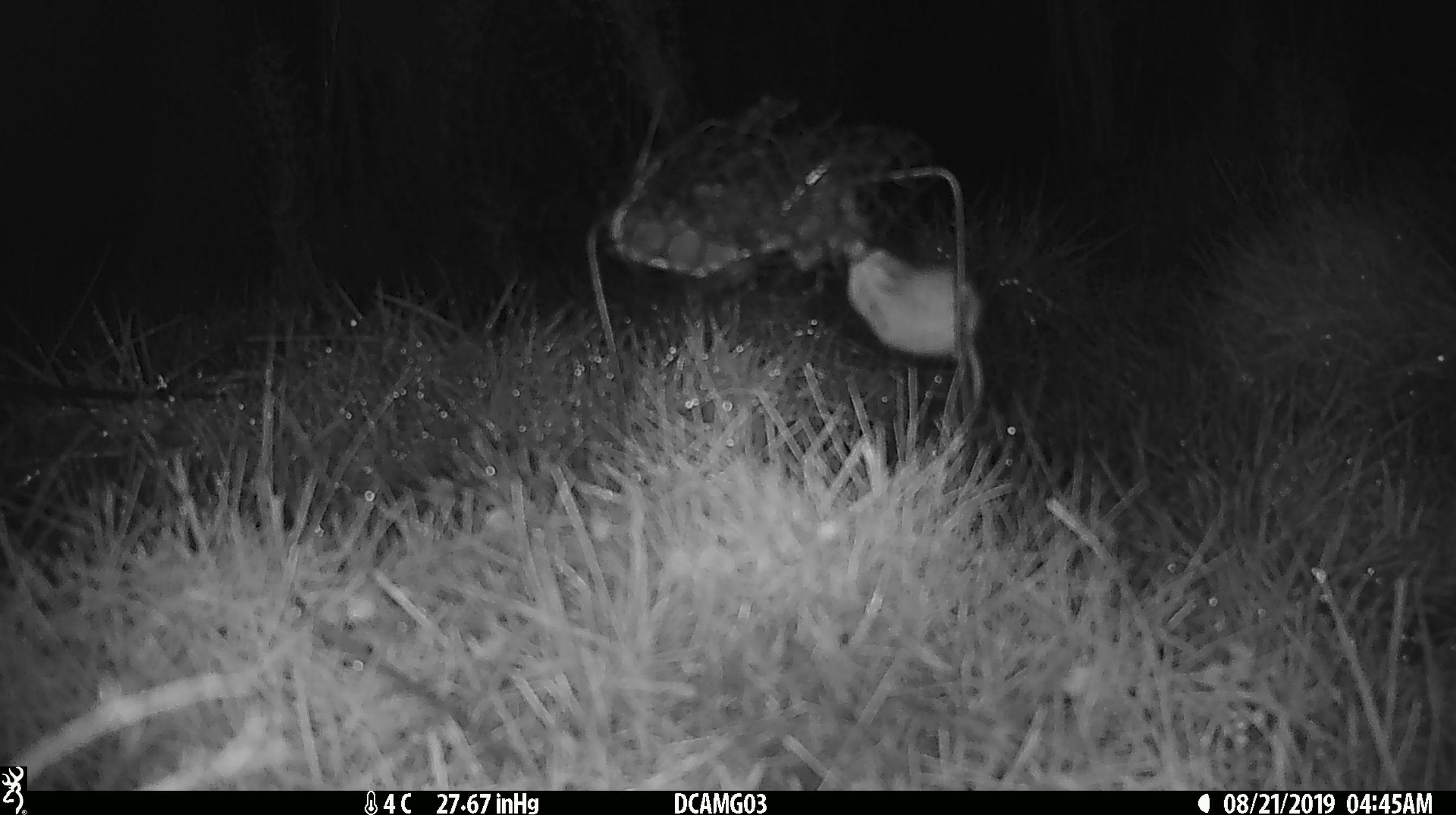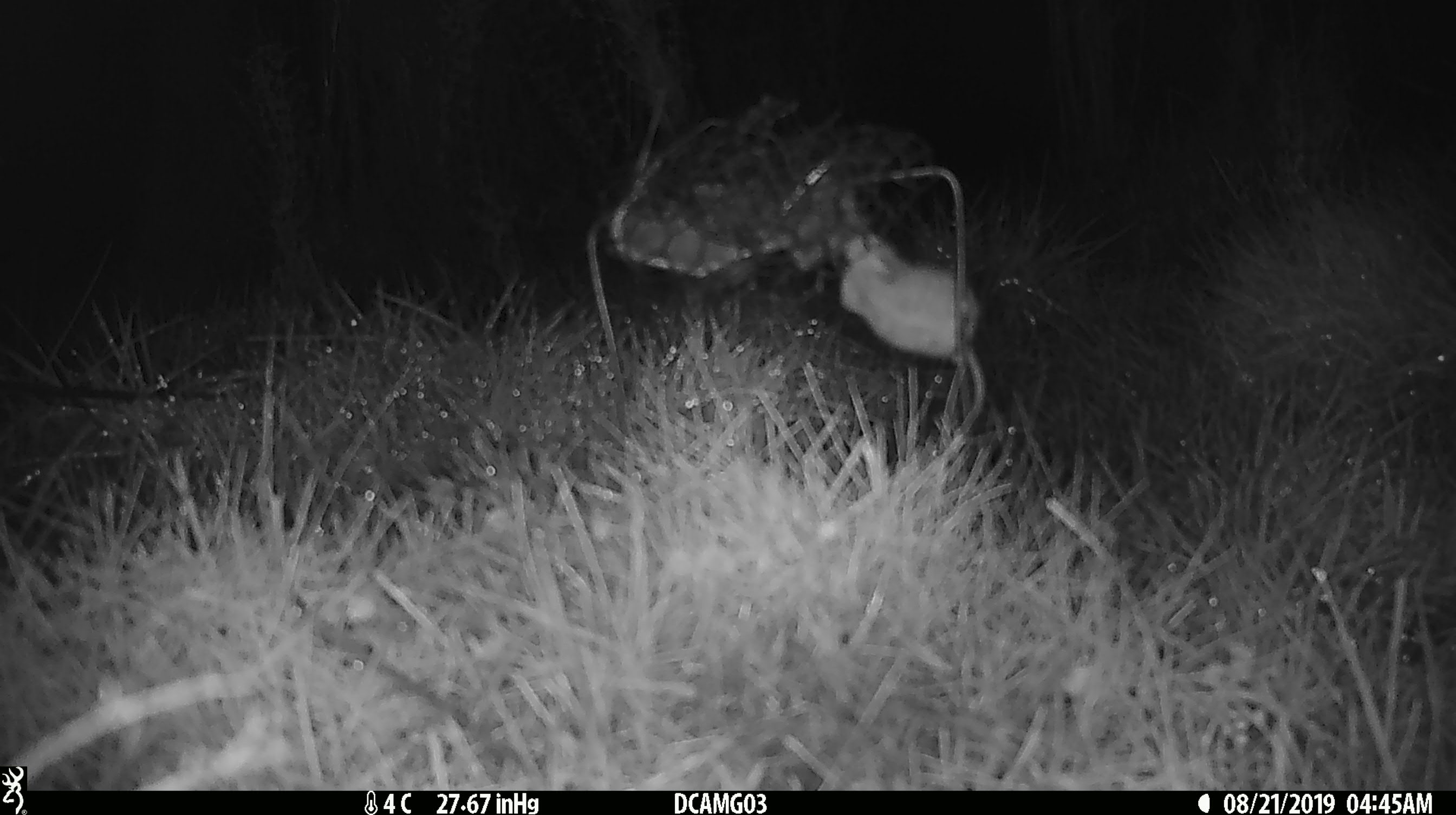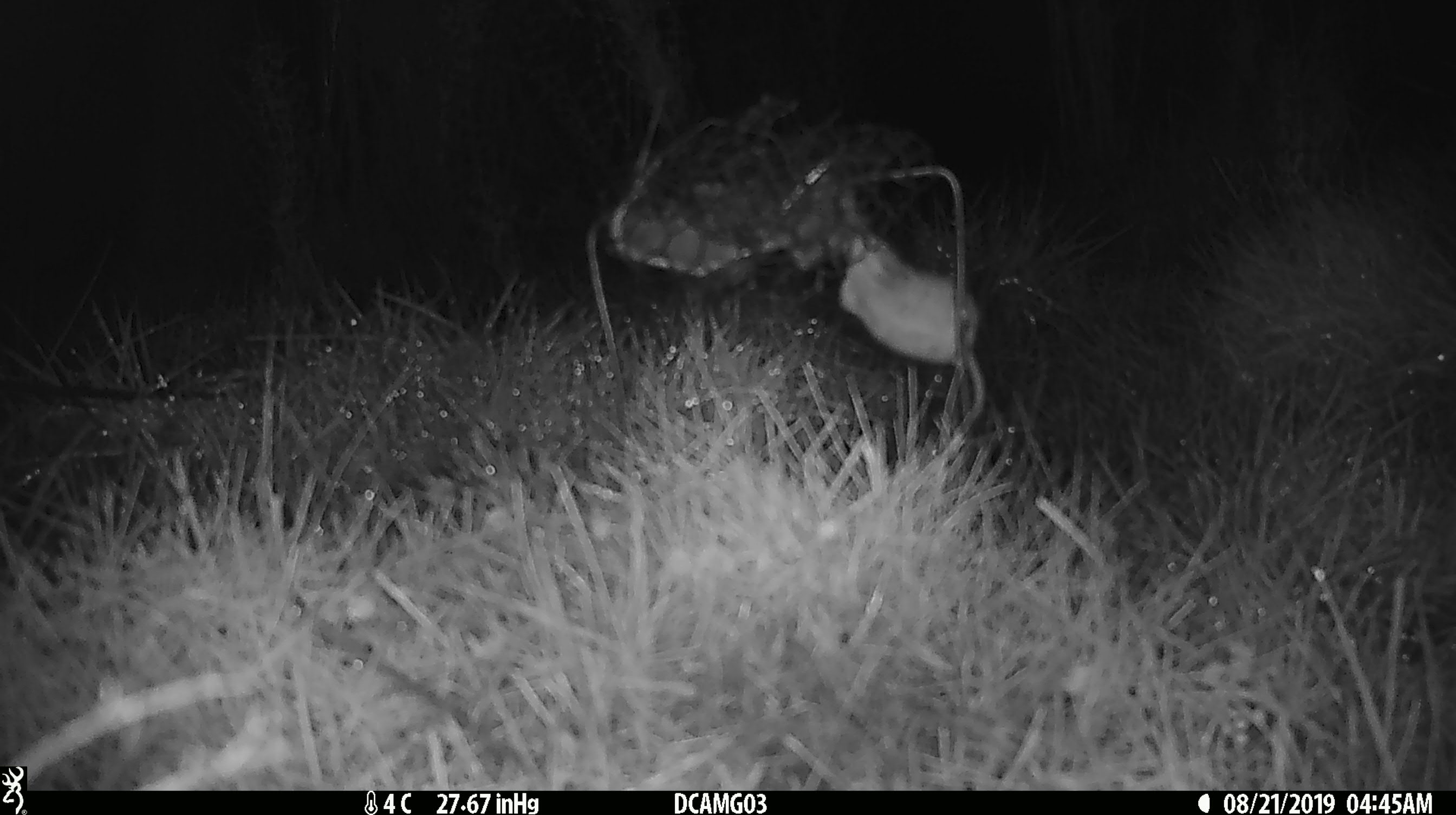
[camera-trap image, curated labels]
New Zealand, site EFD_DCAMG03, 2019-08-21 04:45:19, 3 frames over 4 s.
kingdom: Animalia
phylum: Chordata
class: Mammalia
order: Rodentia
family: Muridae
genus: Mus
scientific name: Mus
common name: mouse